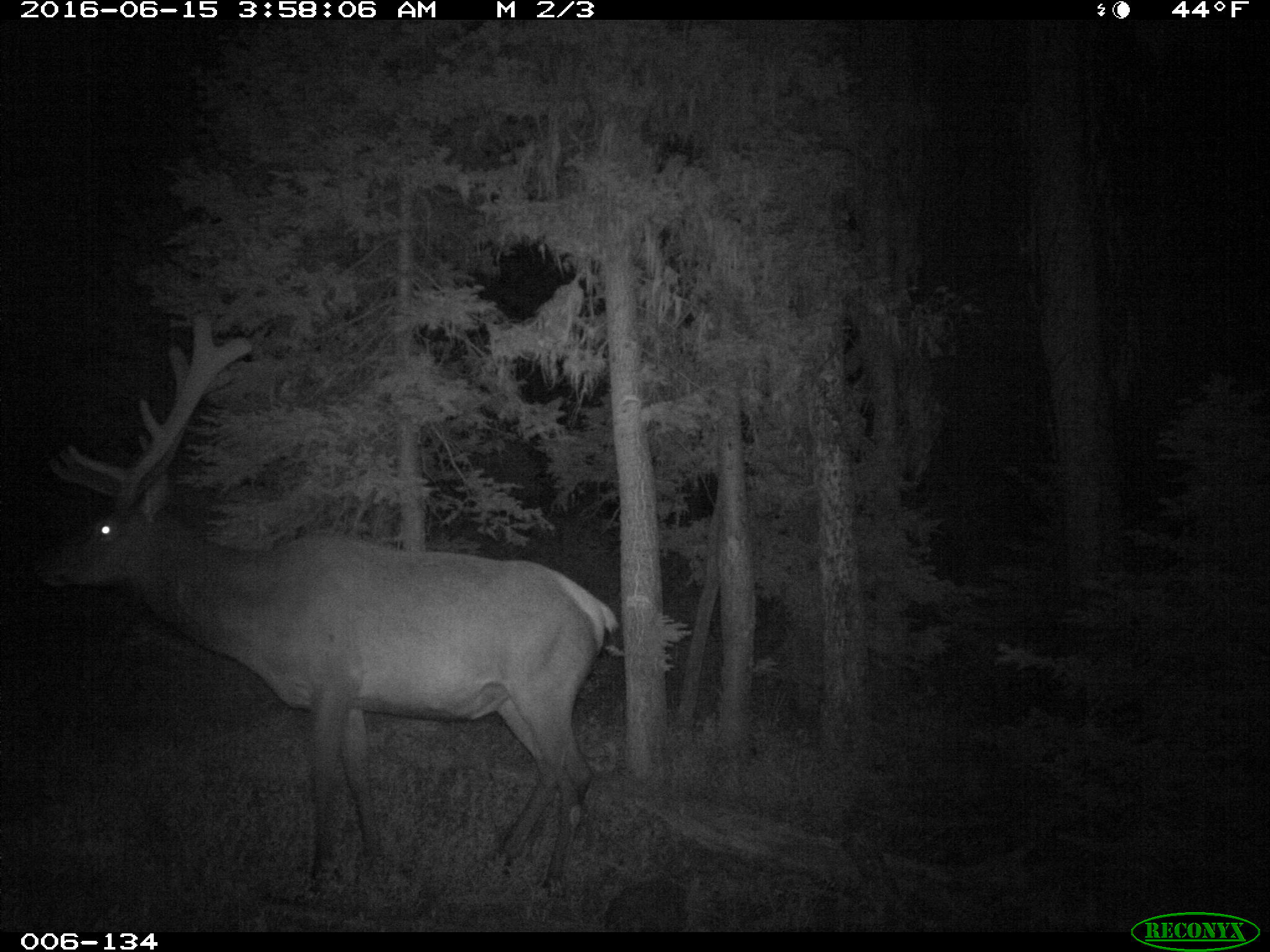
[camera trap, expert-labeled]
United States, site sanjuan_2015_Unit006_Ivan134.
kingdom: Animalia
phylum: Chordata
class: Mammalia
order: Artiodactyla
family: Cervidae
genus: Cervus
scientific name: Cervus elaphus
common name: red deer